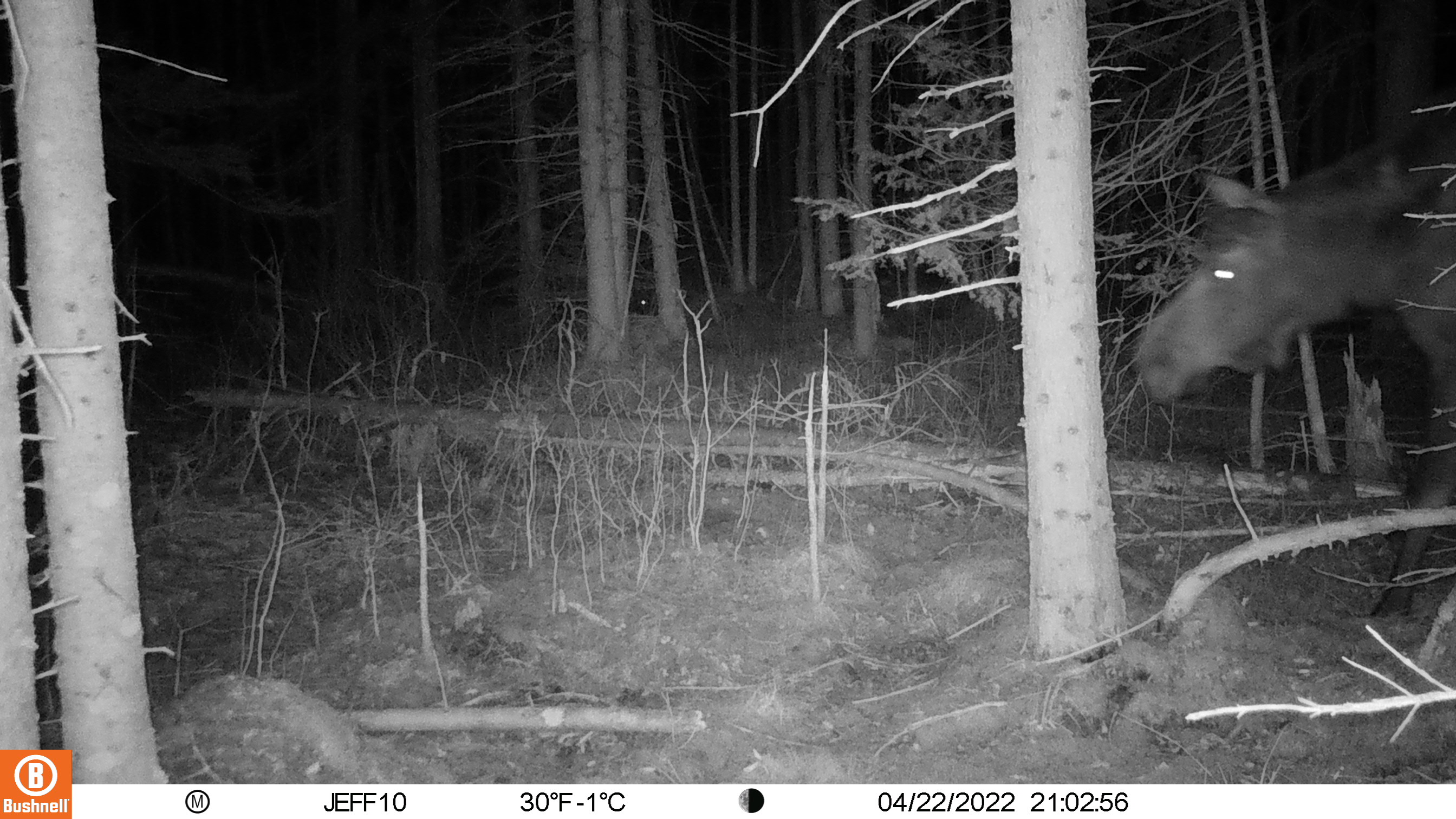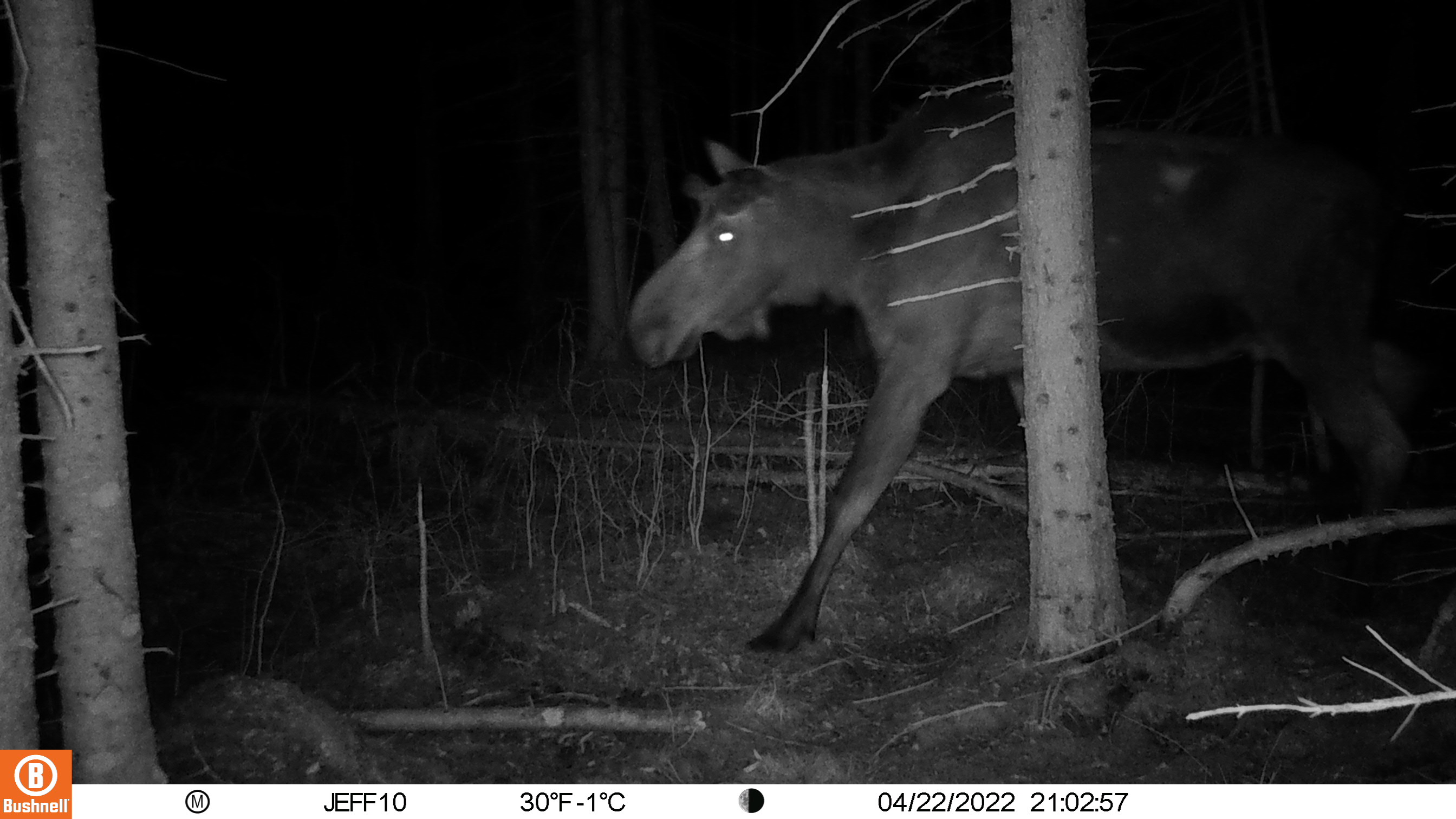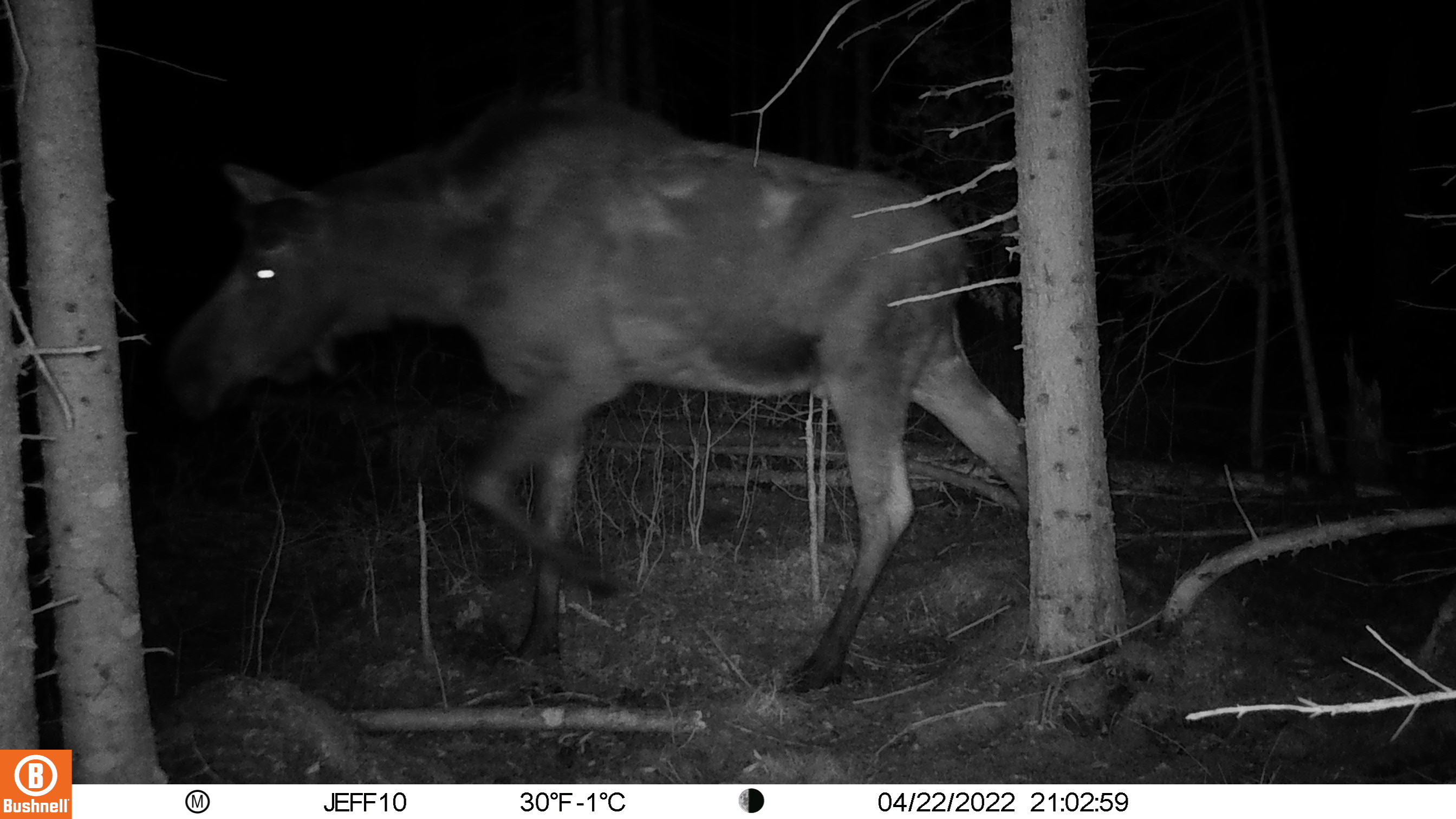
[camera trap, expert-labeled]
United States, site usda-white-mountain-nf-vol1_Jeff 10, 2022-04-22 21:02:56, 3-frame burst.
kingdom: Animalia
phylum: Chordata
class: Mammalia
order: Artiodactyla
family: Cervidae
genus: Alces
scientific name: Alces alces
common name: moose